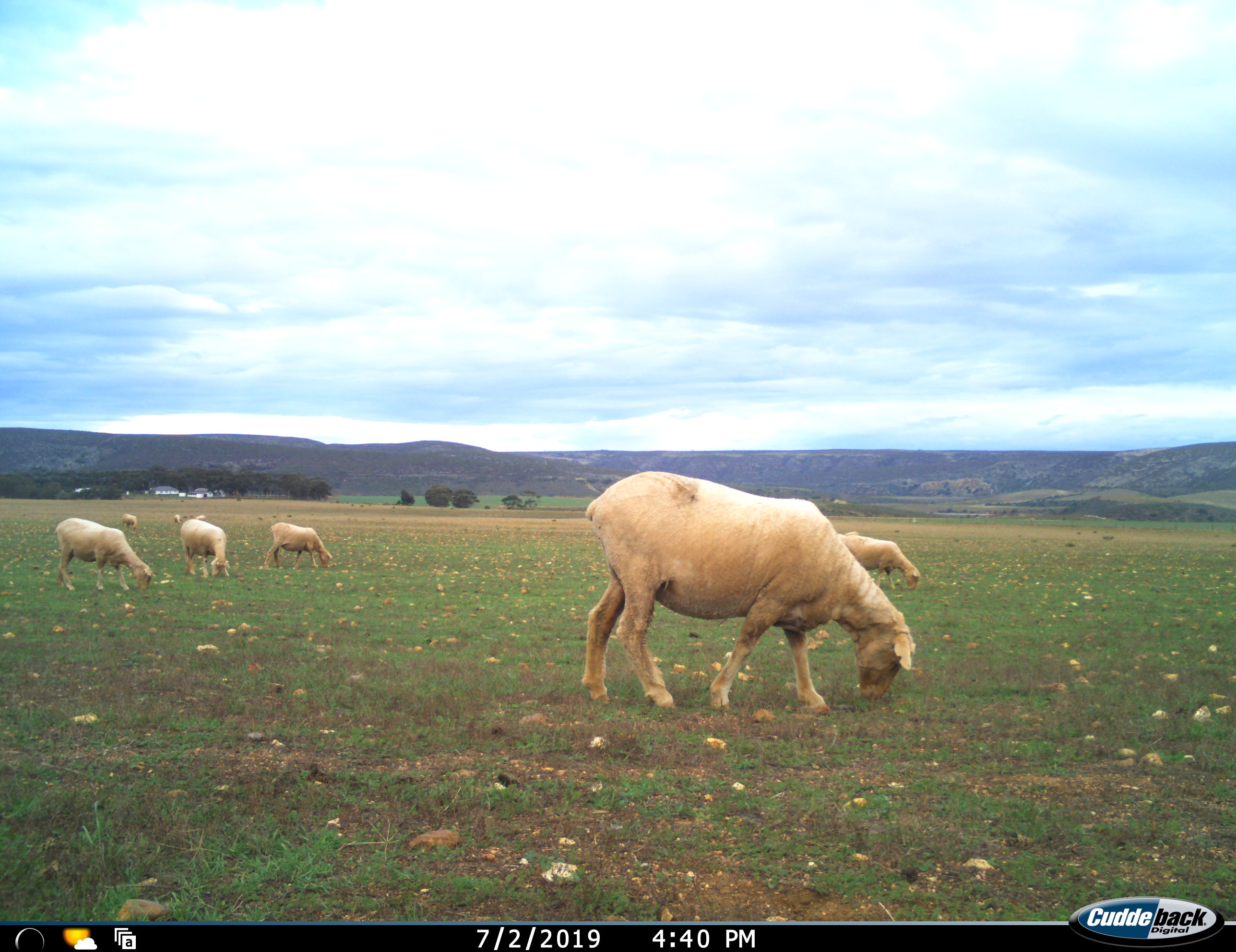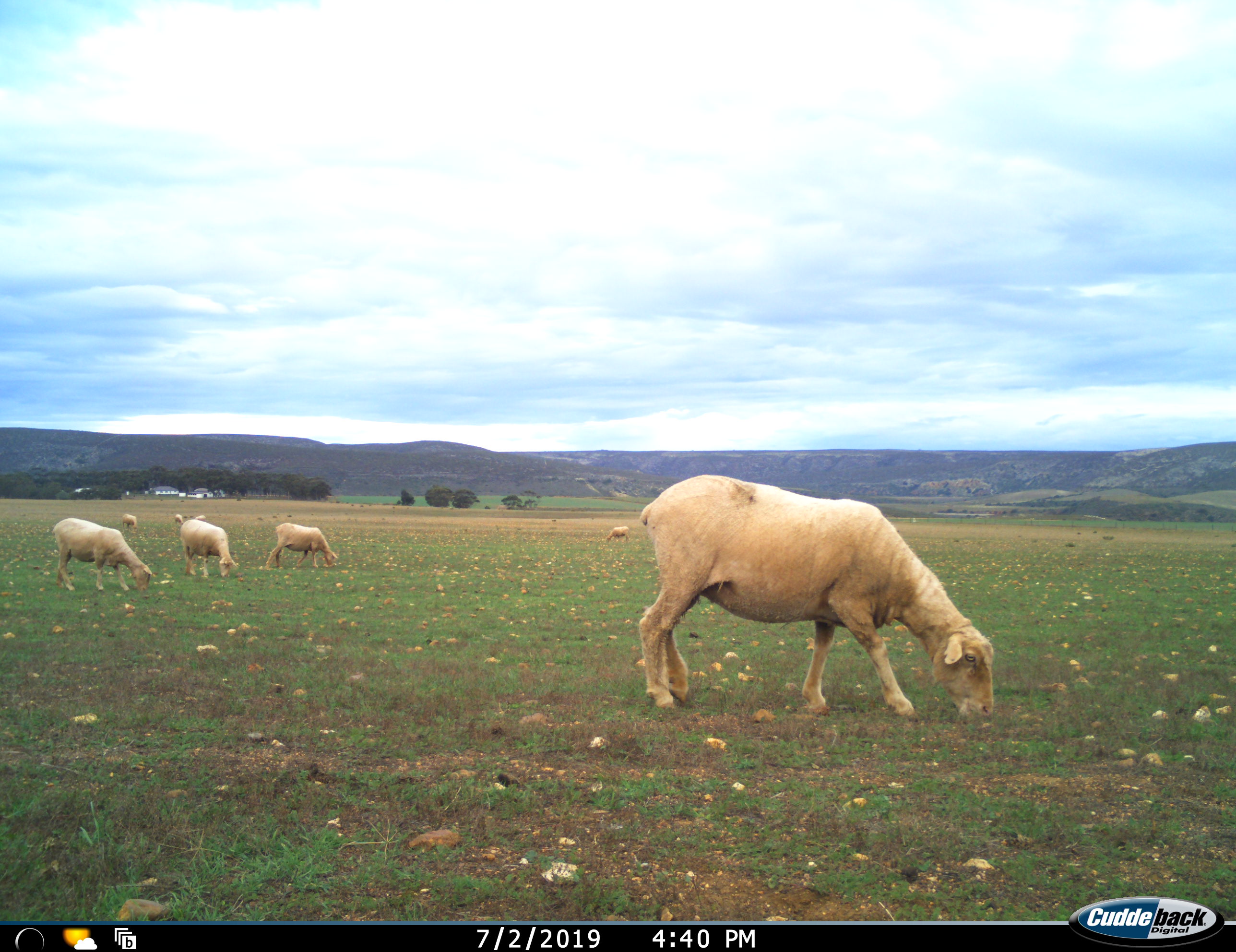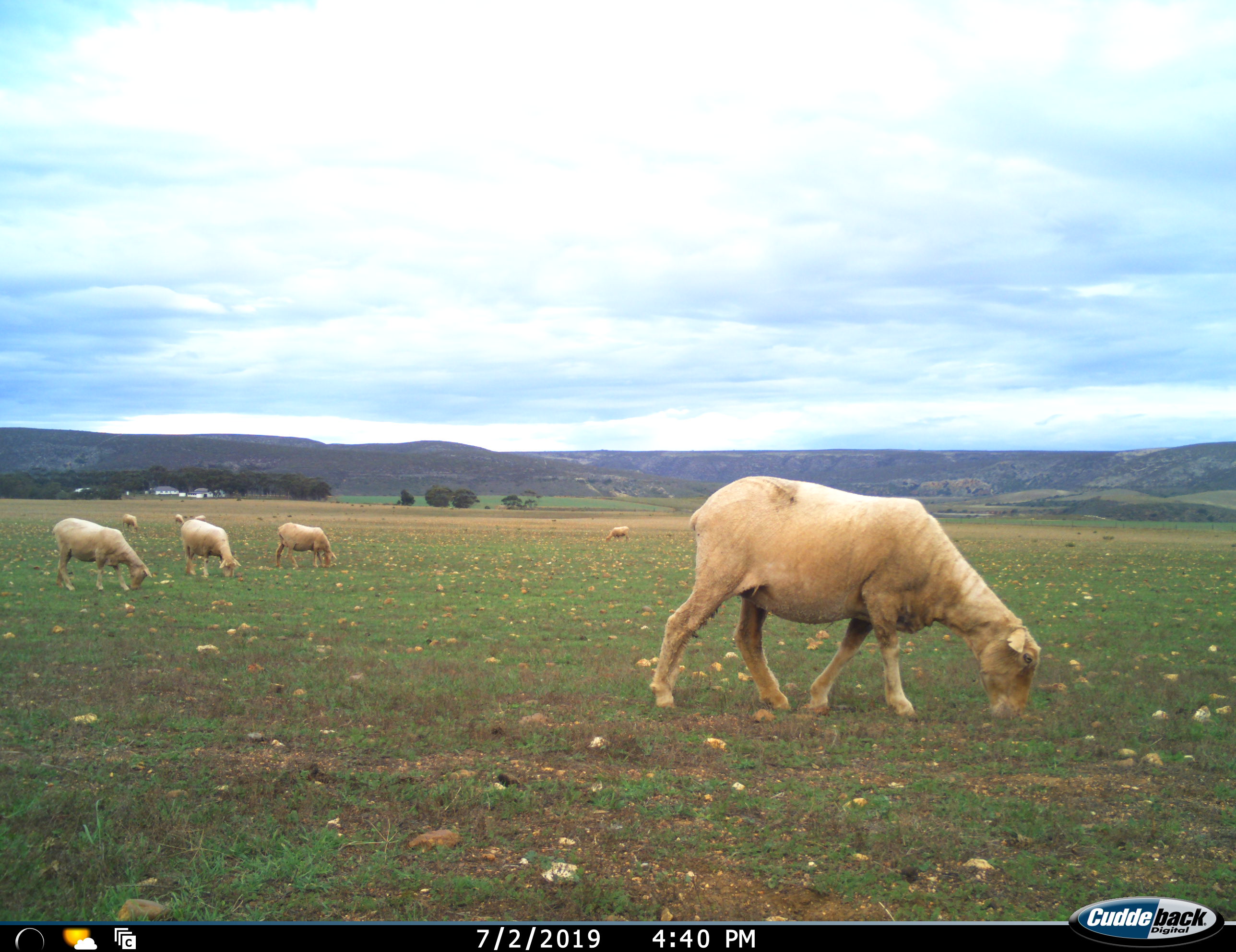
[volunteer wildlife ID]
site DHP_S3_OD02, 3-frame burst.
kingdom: Animalia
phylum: Chordata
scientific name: Vertebrata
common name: domestic animal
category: domesticanimal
Domesticanimal (domestic animal) (Vertebrata), count 9. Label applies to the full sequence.